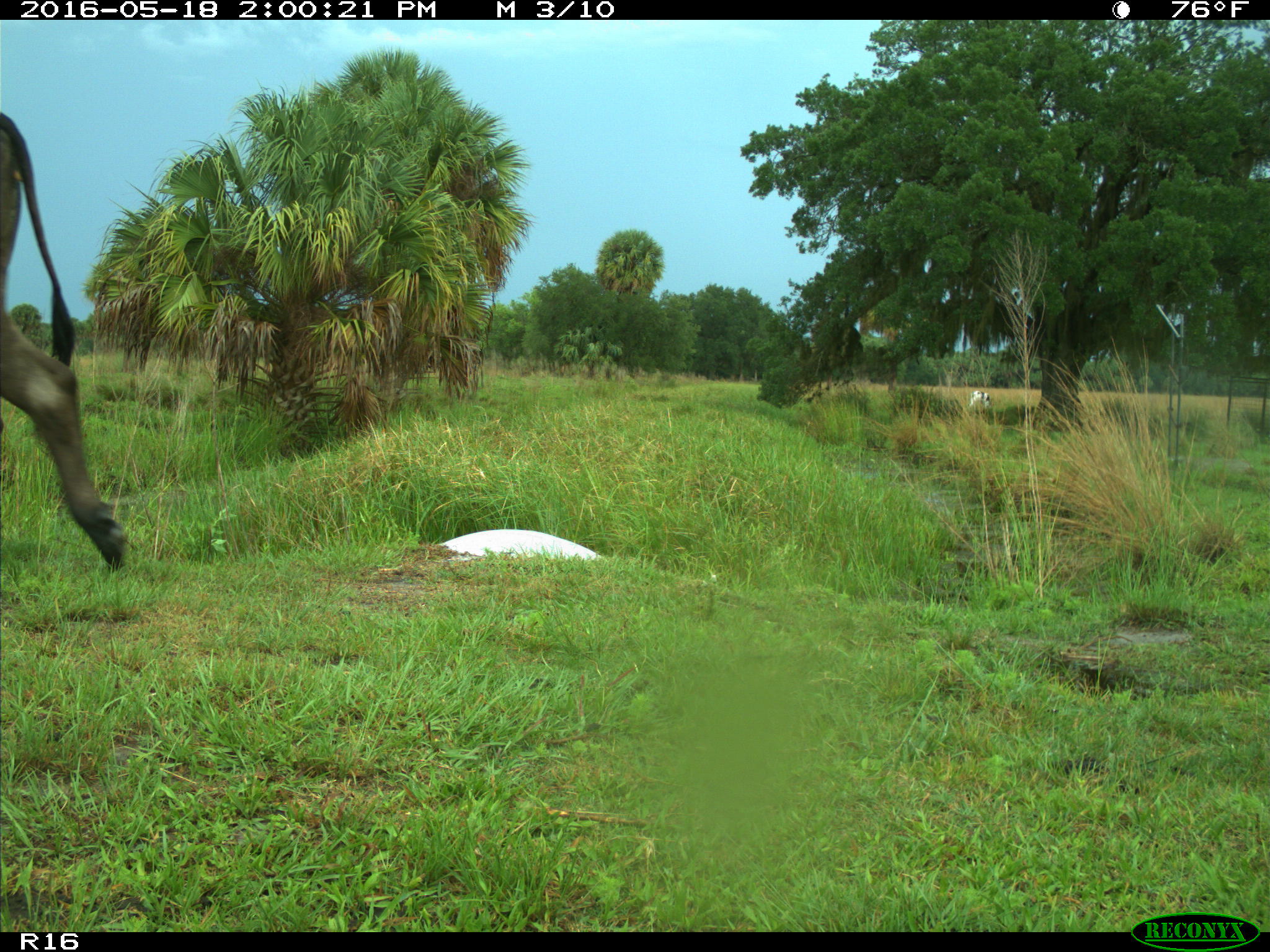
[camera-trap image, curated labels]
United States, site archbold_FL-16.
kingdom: Animalia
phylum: Chordata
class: Mammalia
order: Artiodactyla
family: Bovidae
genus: Bos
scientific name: Bos taurus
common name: domestic cow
Bos taurus (domestic cow).